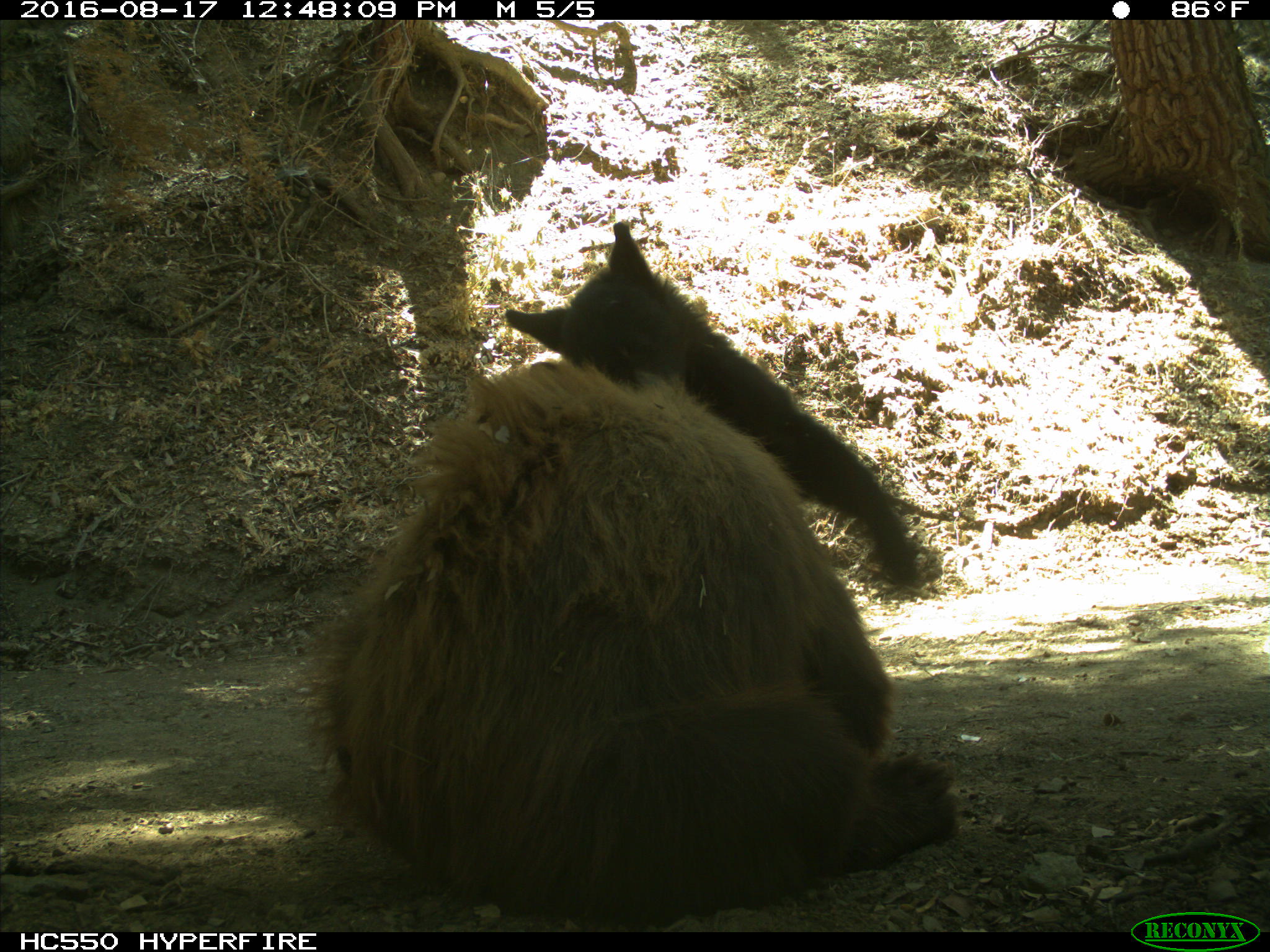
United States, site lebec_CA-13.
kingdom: Animalia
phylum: Chordata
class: Mammalia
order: Carnivora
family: Ursidae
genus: Ursus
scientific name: Ursus americanus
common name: american black bear